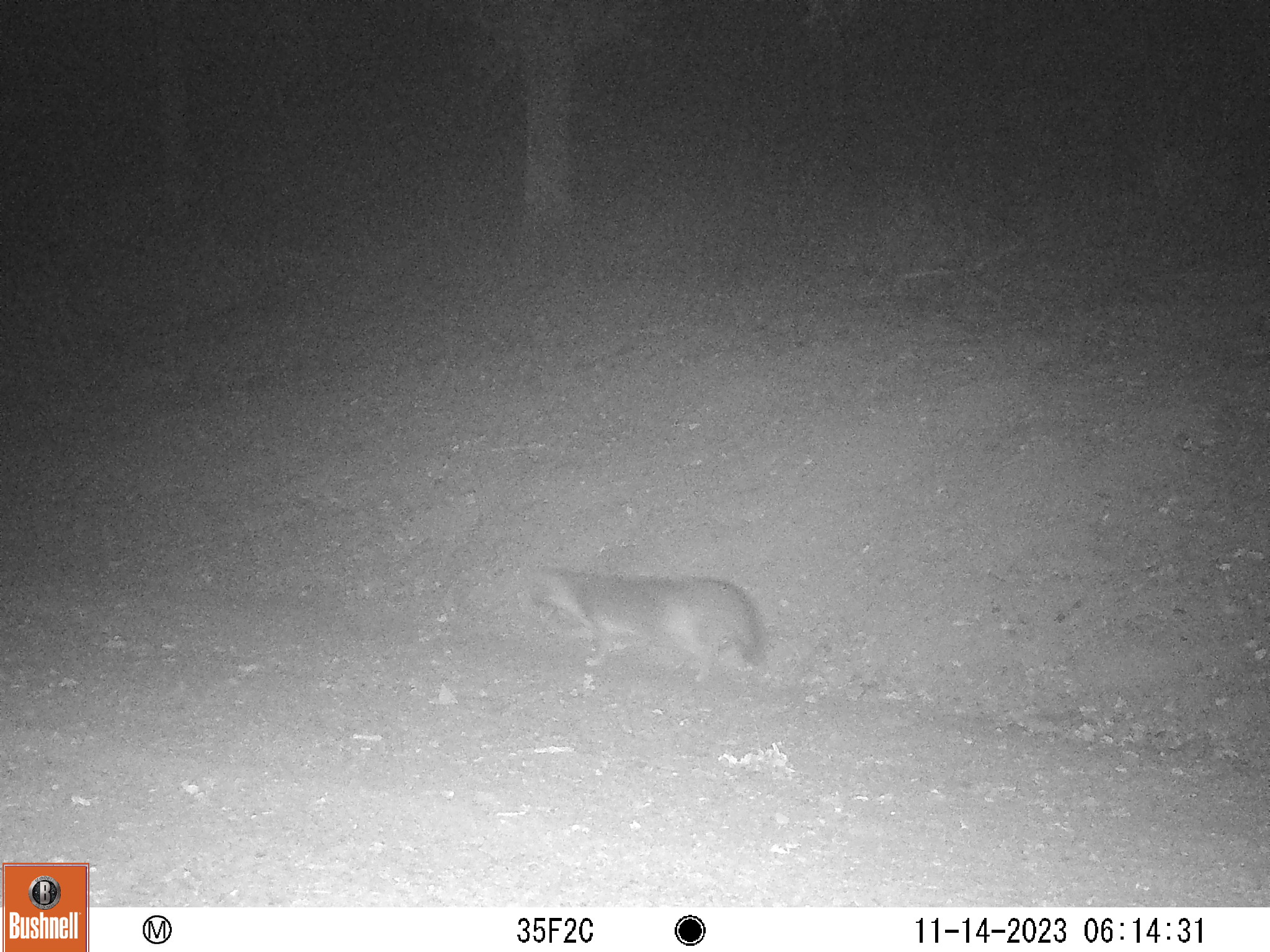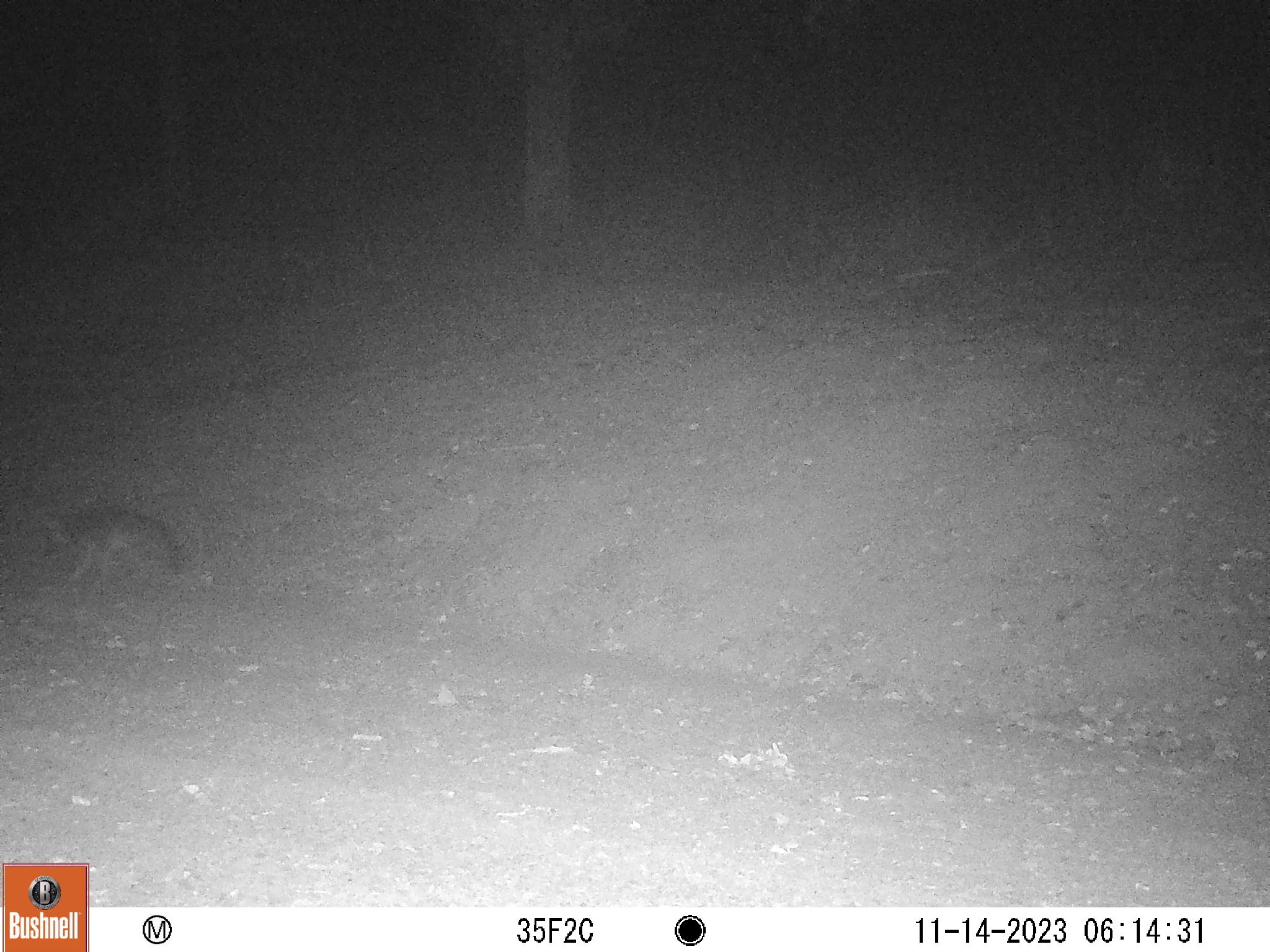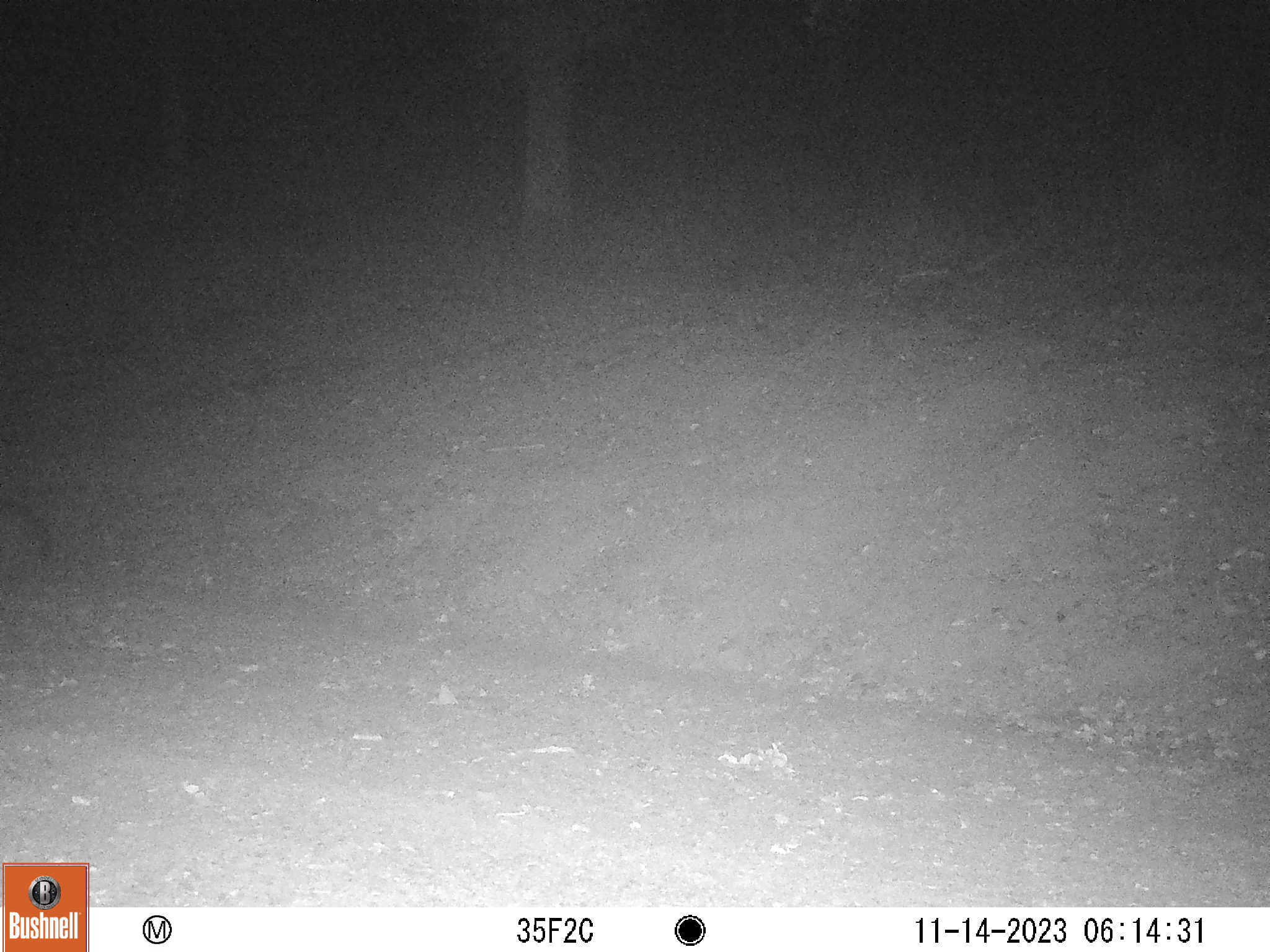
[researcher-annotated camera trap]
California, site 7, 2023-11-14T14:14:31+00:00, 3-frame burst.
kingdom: Animalia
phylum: Chordata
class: Mammalia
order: Carnivora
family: Canidae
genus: Urocyon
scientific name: Urocyon cinereoargenteus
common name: gray fox